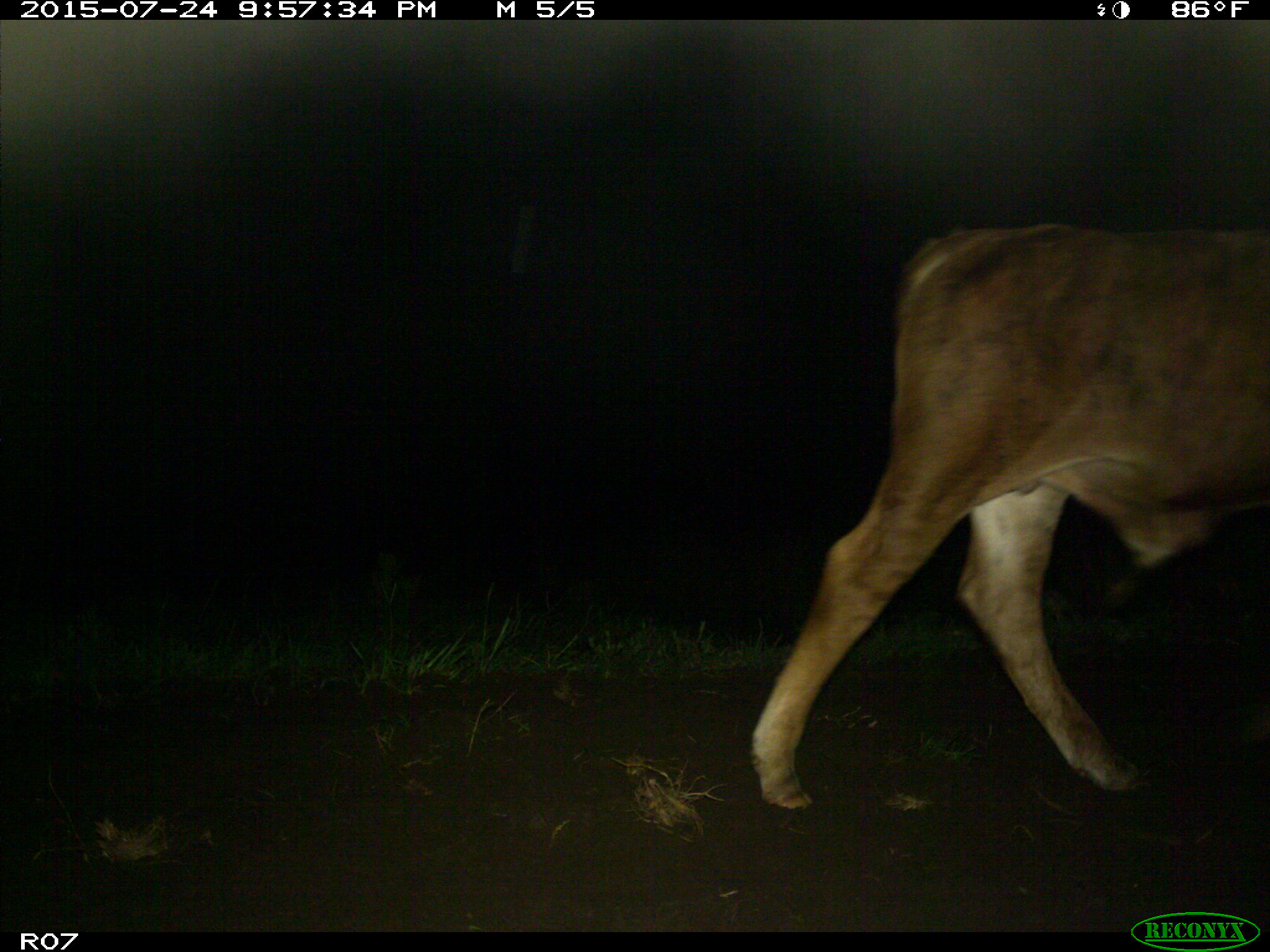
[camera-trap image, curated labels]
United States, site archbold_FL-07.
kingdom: Animalia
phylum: Chordata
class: Mammalia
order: Artiodactyla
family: Bovidae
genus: Bos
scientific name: Bos taurus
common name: domestic cow